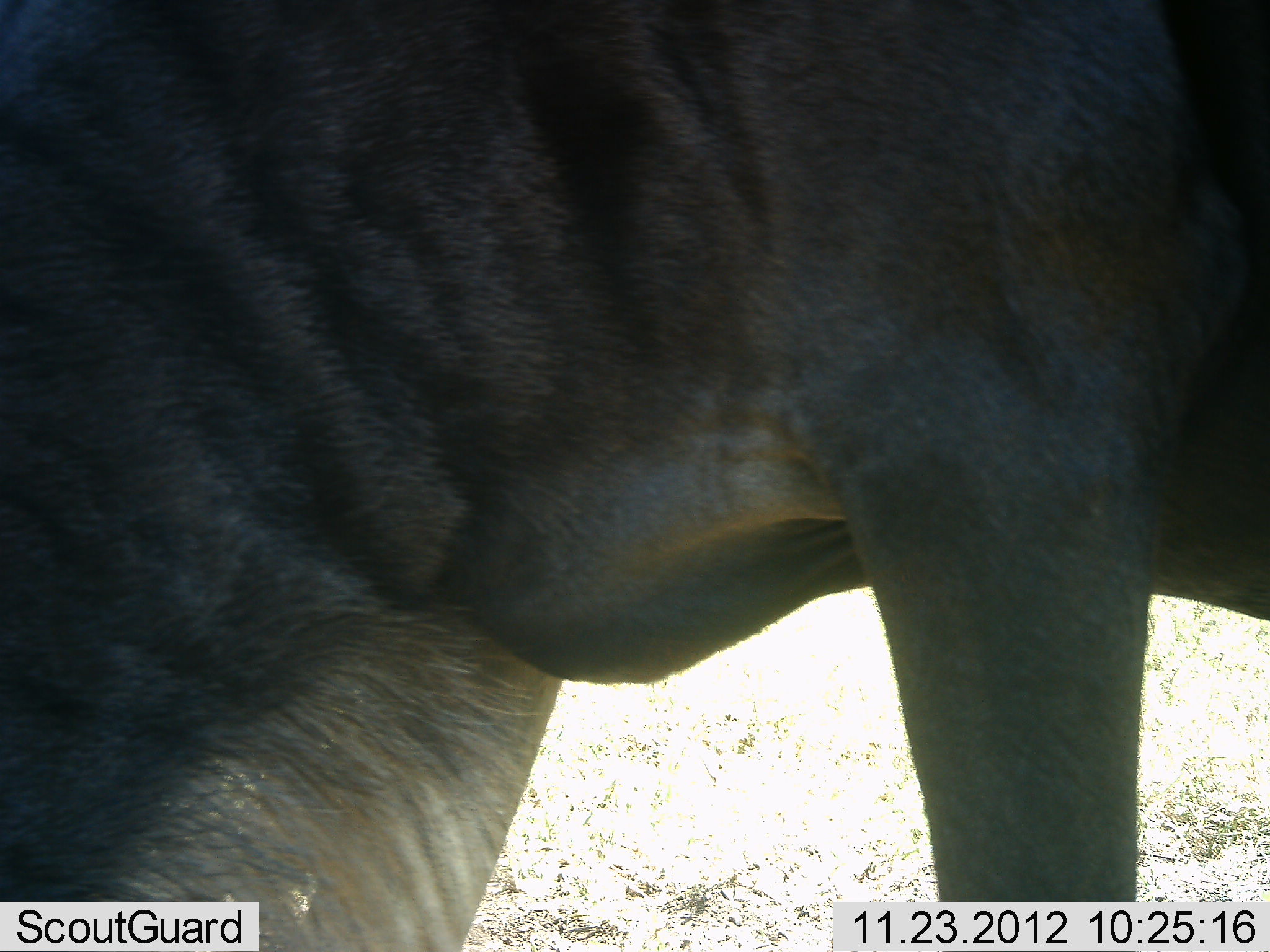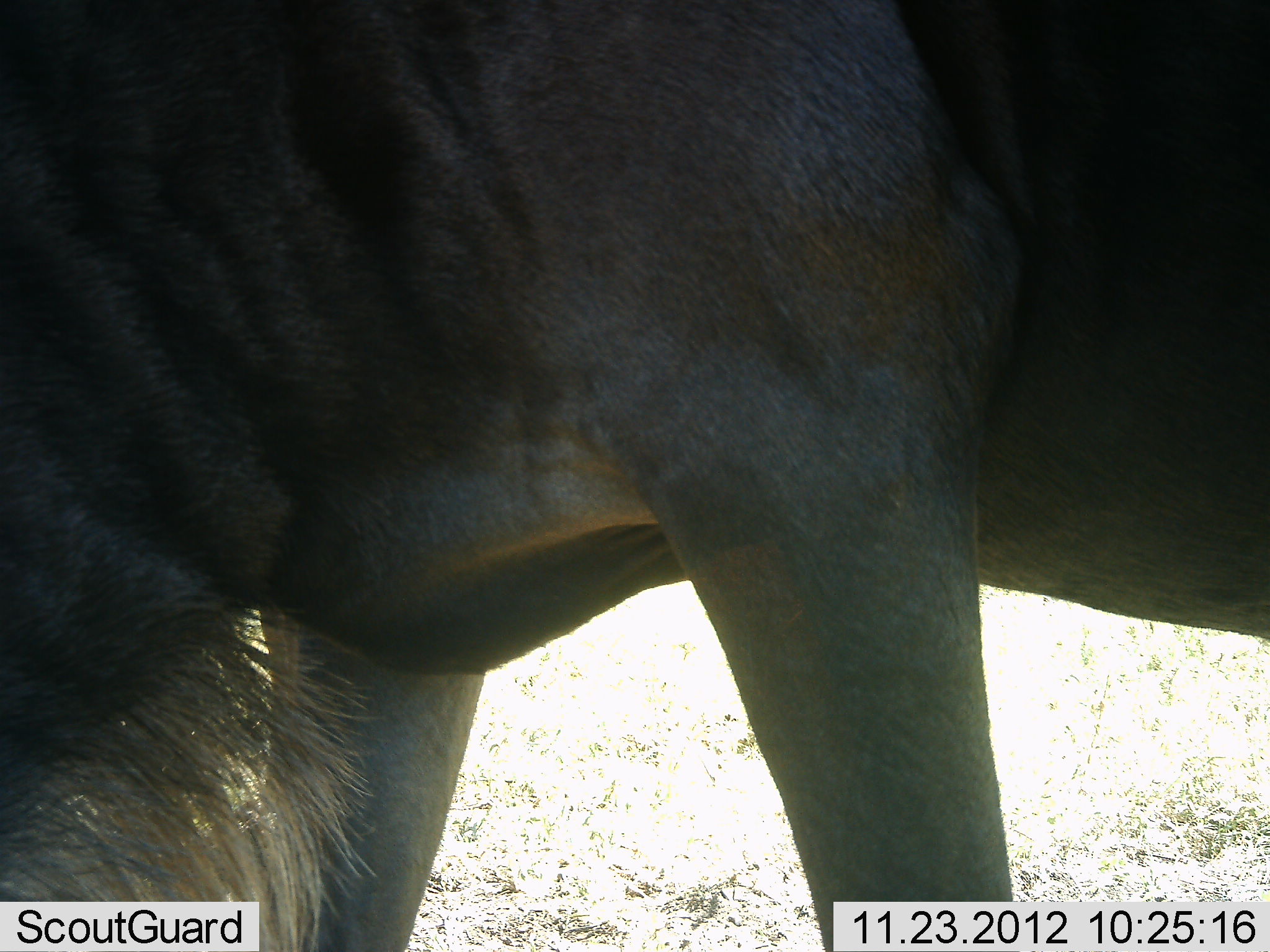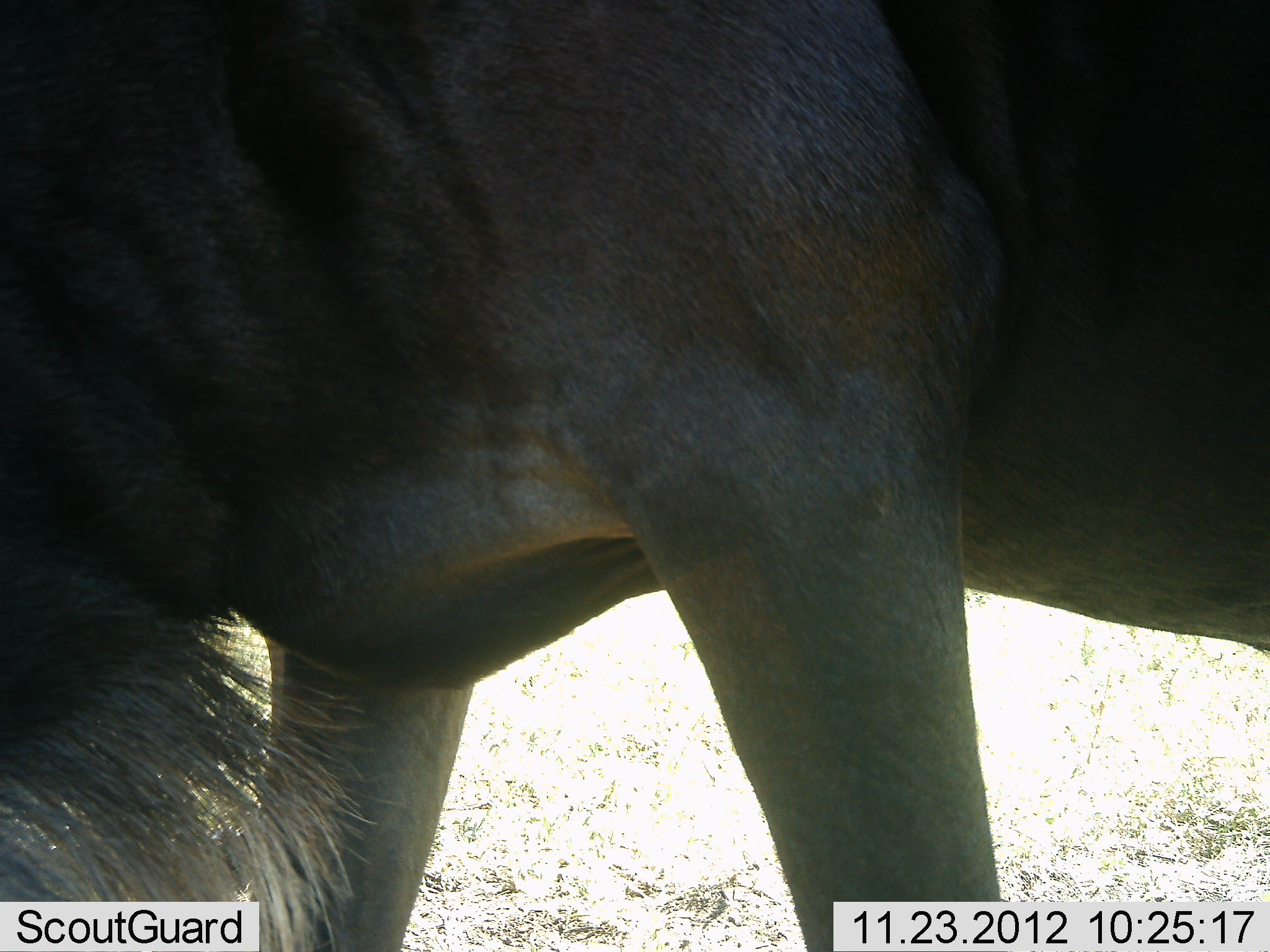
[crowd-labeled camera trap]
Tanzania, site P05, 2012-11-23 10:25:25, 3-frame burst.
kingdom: Animalia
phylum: Chordata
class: Mammalia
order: Artiodactyla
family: Bovidae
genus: Connochaetes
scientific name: Connochaetes taurinus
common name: blue wildebeest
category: wildebeest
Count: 1.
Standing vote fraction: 40%.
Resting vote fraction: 0%.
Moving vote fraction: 10%.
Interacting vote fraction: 0%.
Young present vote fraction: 0%.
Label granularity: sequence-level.